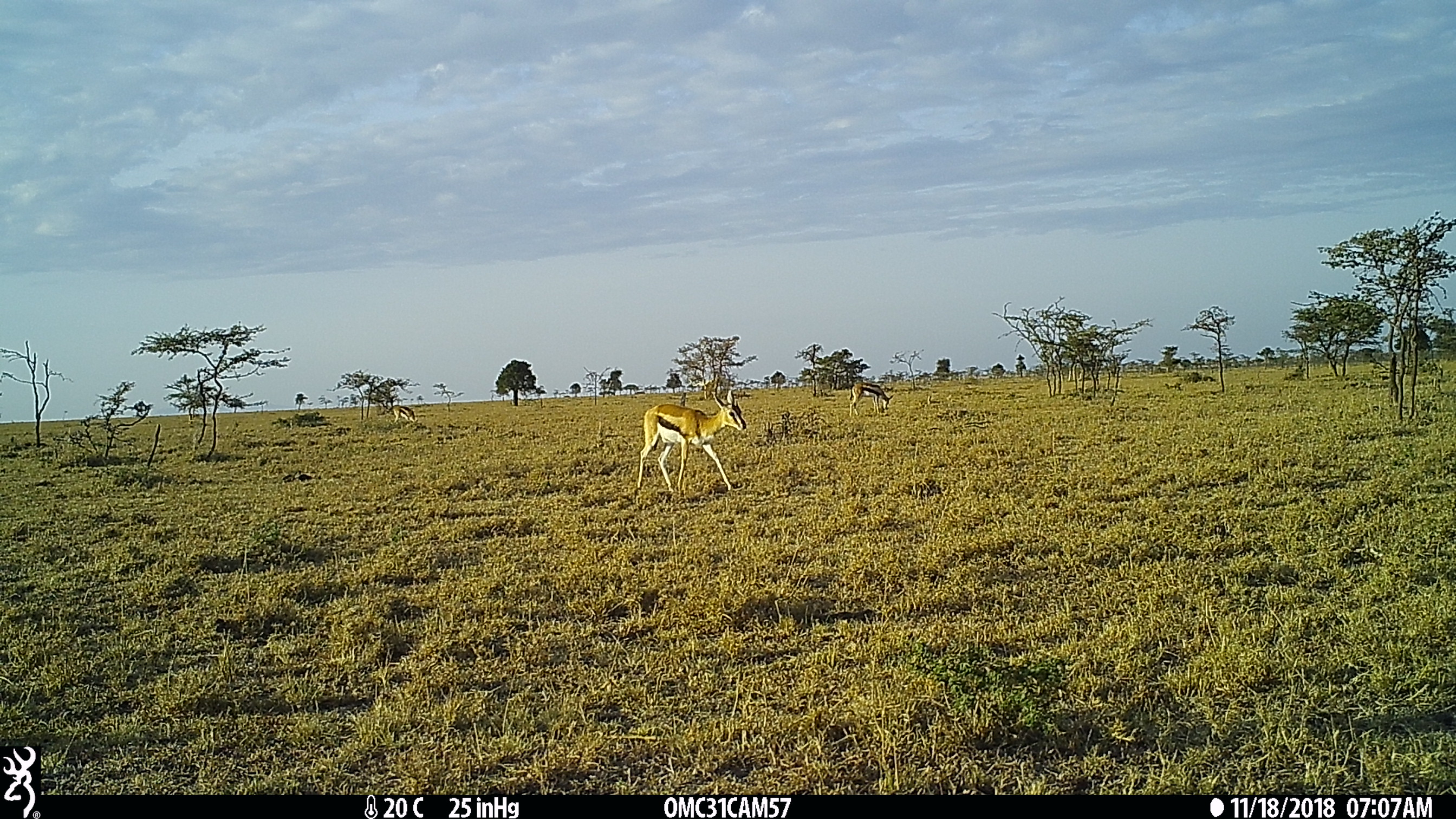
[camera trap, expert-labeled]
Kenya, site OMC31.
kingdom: Animalia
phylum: Chordata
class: Mammalia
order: Artiodactyla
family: Bovidae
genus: Eudorcas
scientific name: Eudorcas thomsonii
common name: thomon's gazelle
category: gazelle thomsons